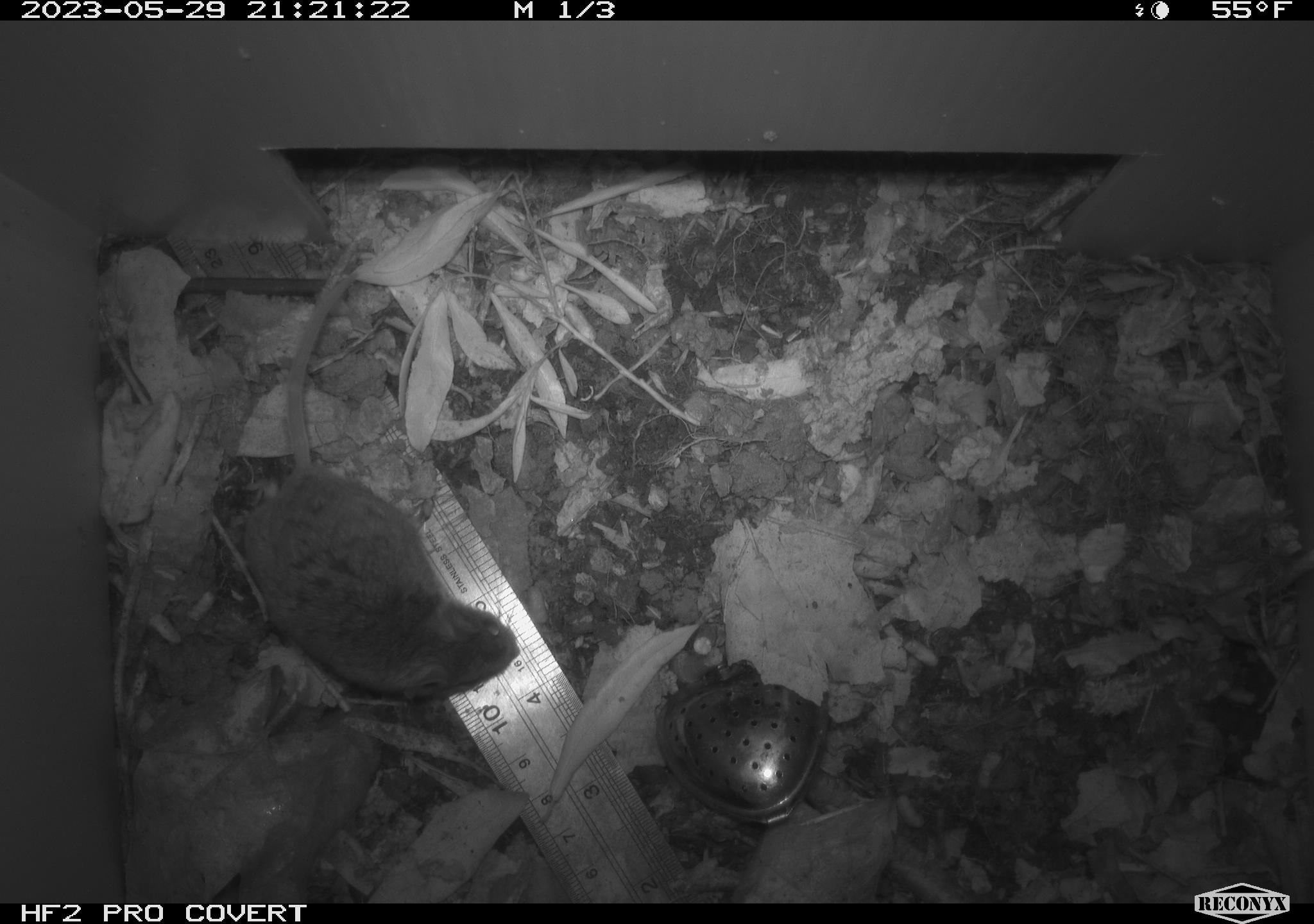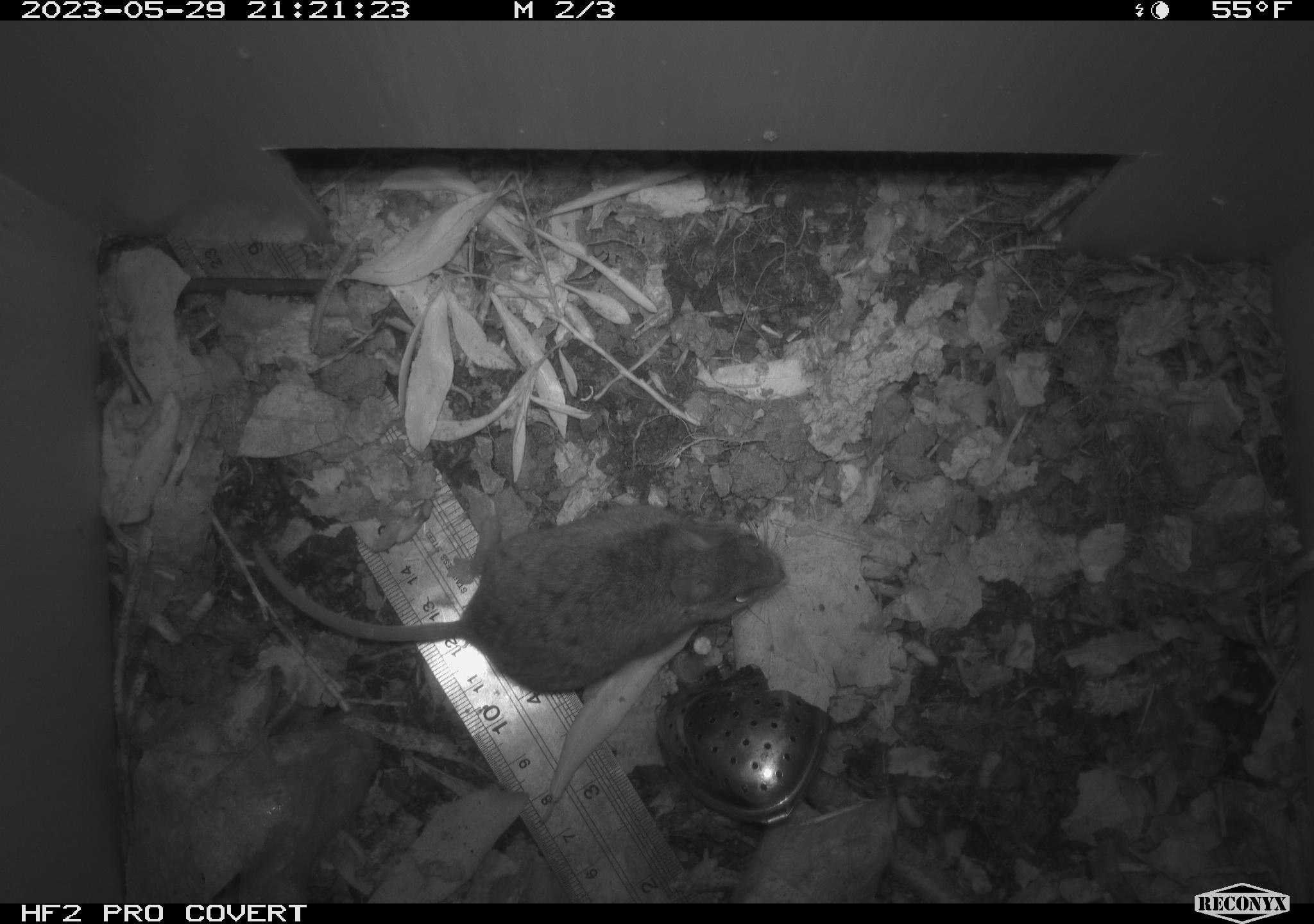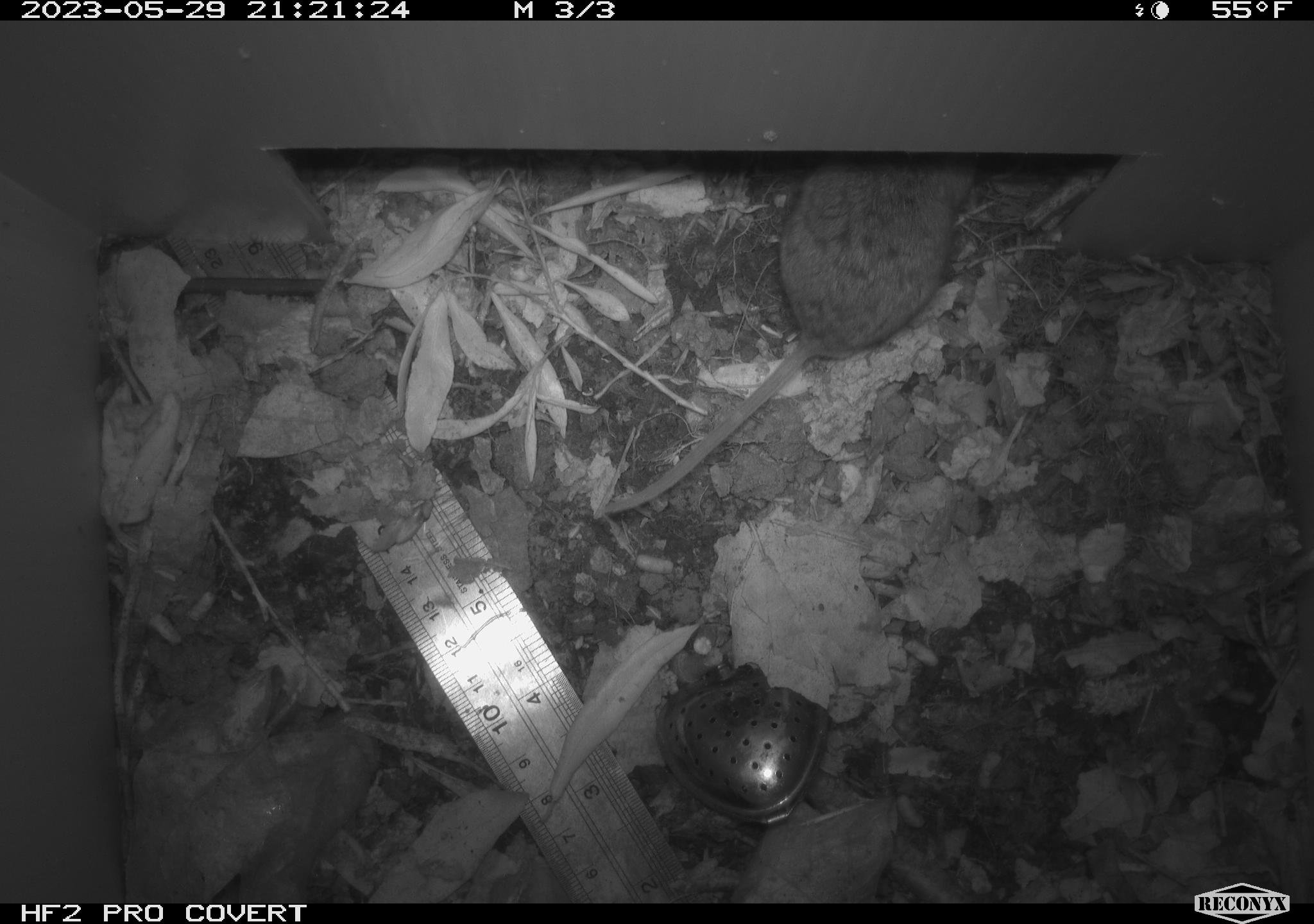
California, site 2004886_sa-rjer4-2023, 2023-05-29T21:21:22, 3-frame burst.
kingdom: Animalia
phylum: Chordata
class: Mammalia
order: Rodentia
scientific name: Rodentia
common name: mouse species